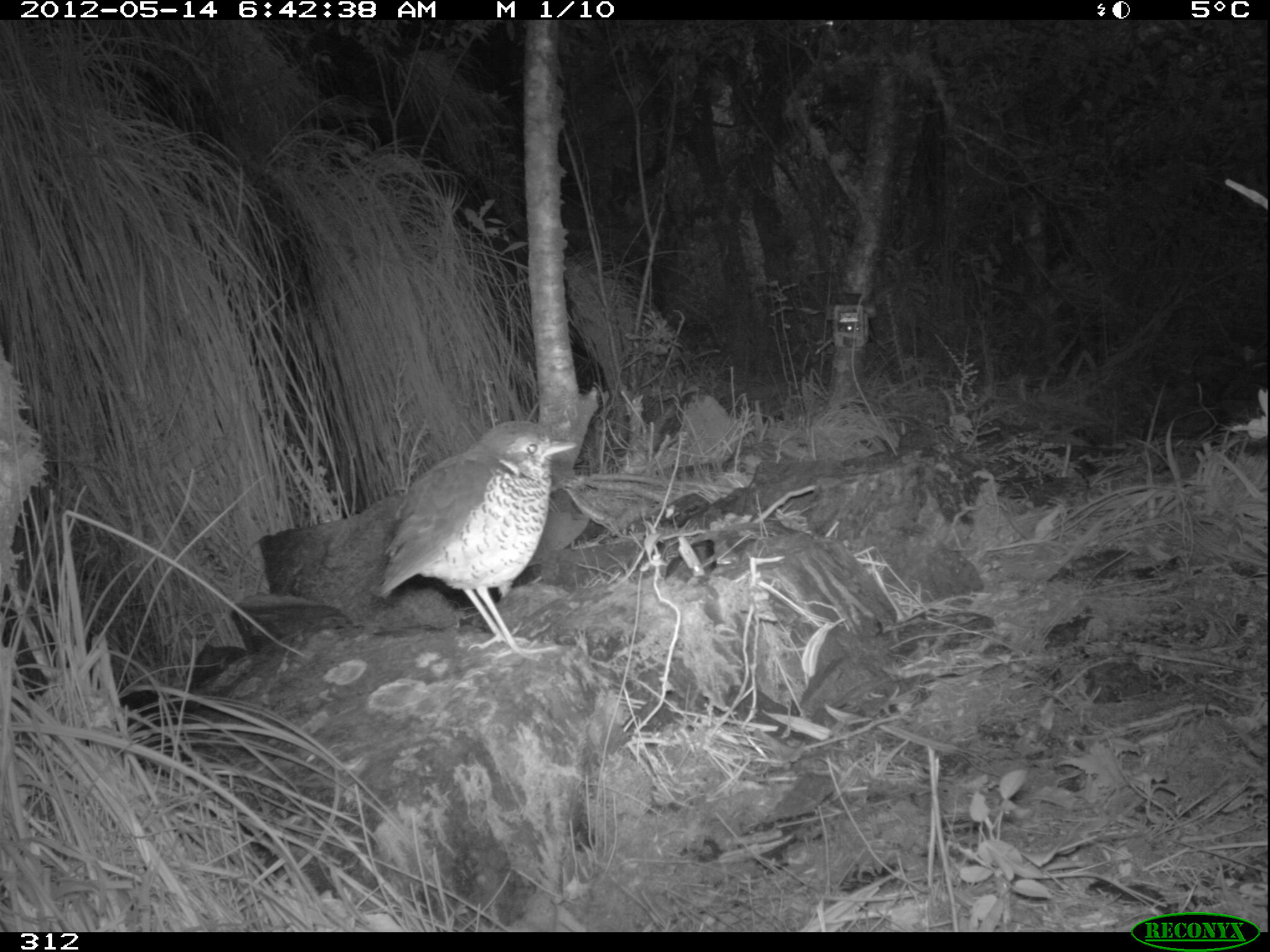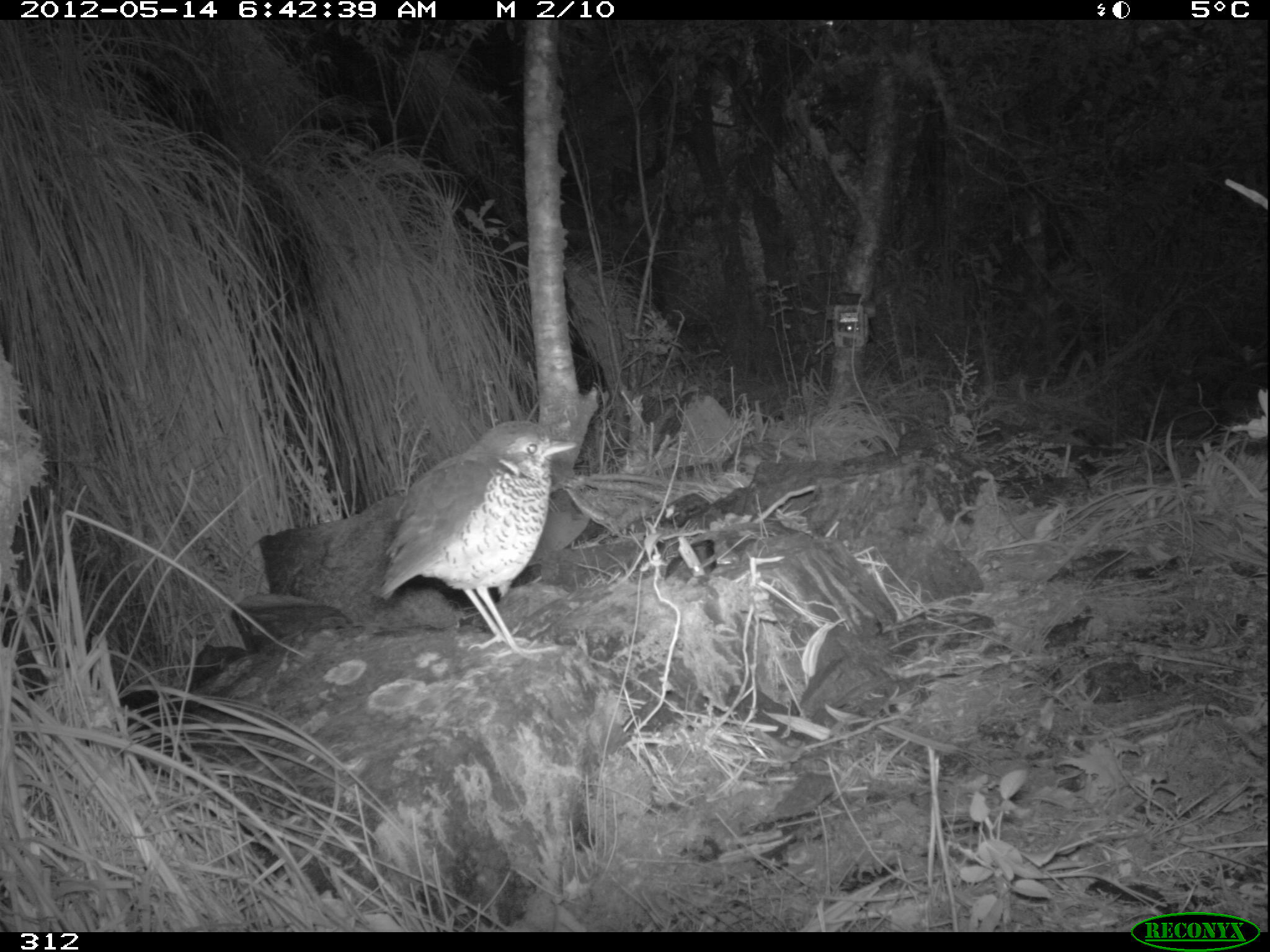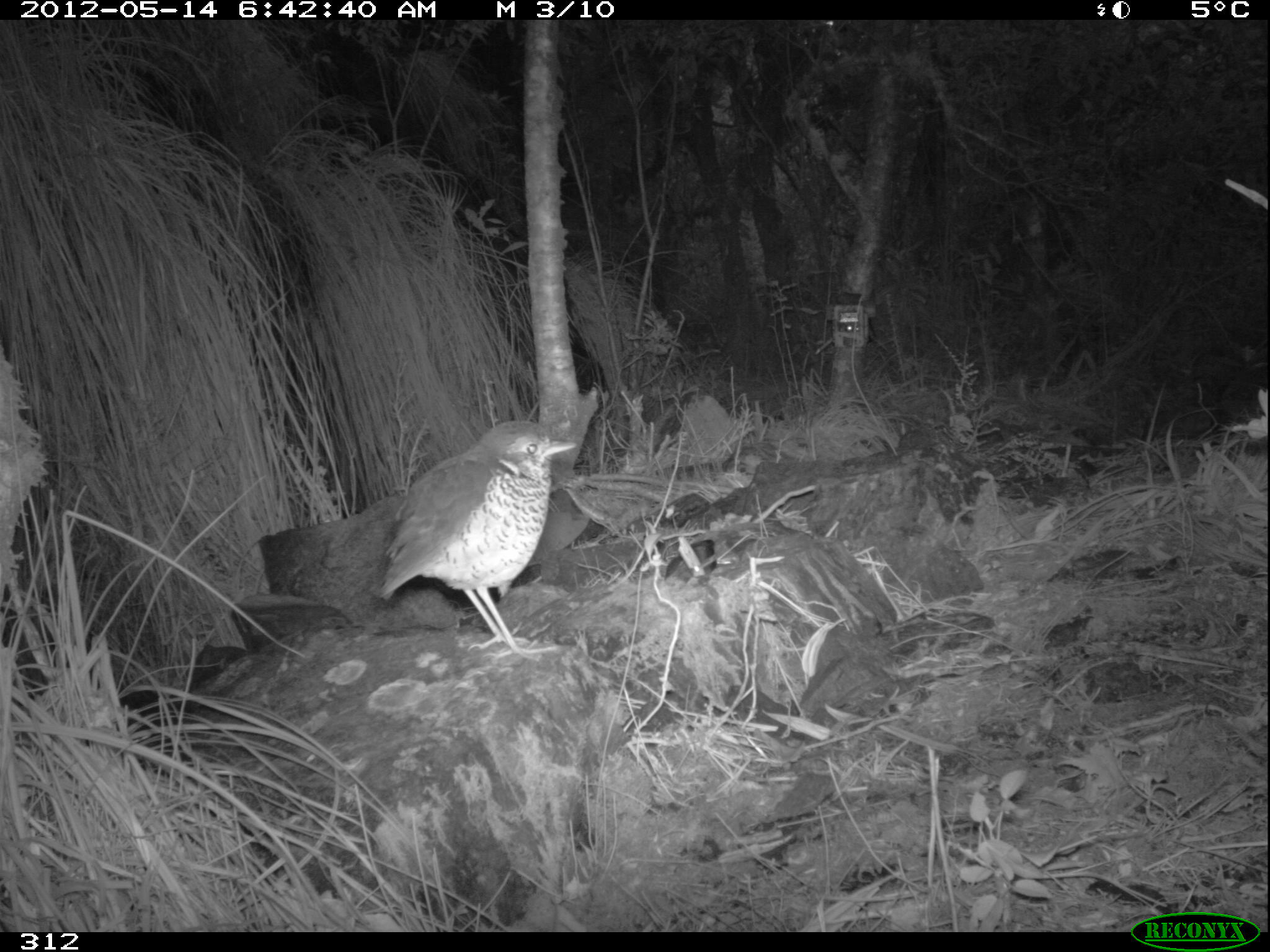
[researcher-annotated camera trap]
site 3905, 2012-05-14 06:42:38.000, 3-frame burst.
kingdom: Animalia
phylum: Chordata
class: Aves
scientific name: Aves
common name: bird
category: unknown bird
Unknown bird (bird) (Aves).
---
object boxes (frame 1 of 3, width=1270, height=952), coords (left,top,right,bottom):
unknown bird: (373,416,579,663)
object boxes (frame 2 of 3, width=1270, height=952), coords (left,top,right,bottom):
unknown bird: (371,416,579,662)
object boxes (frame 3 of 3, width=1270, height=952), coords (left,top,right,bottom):
unknown bird: (371,416,577,659)